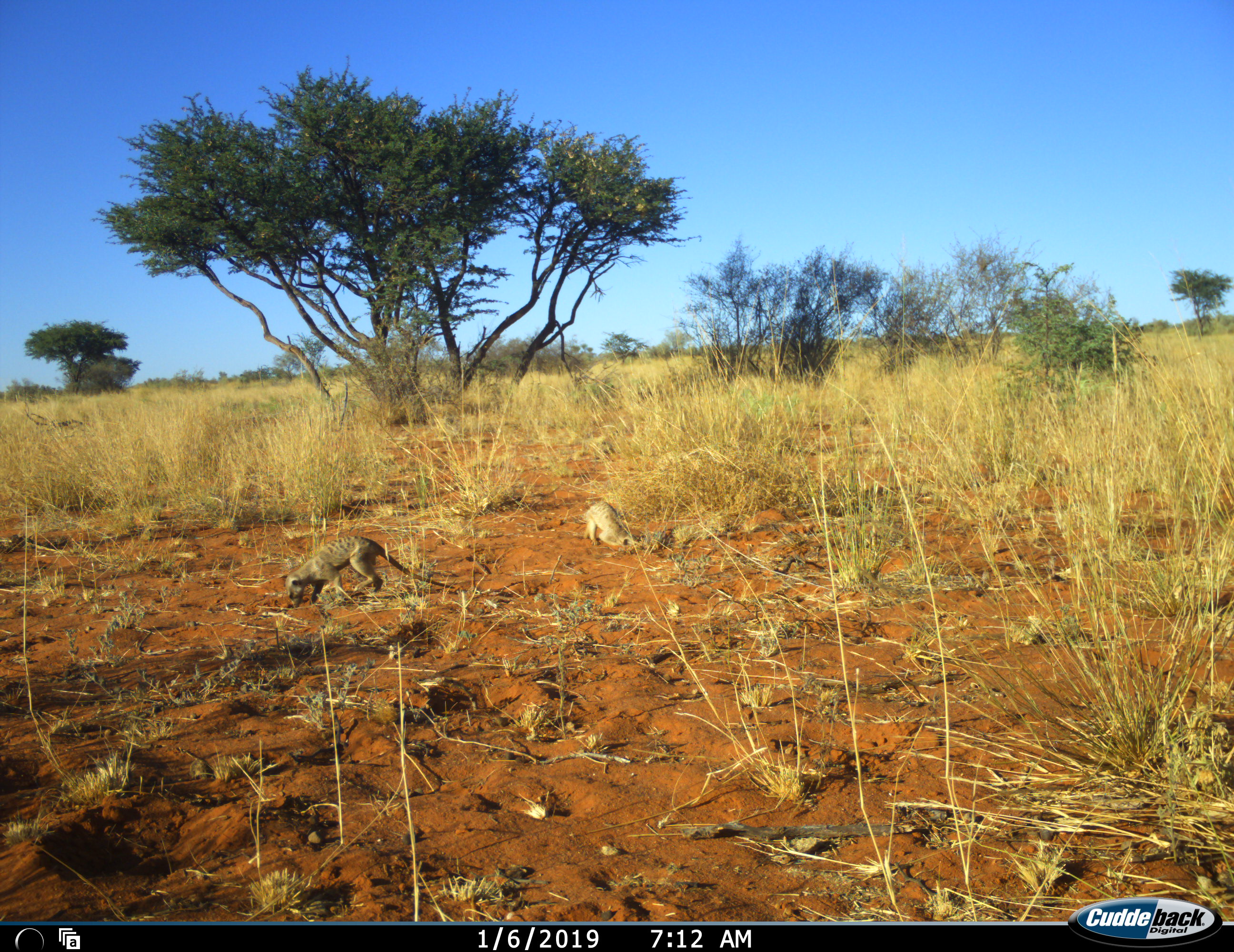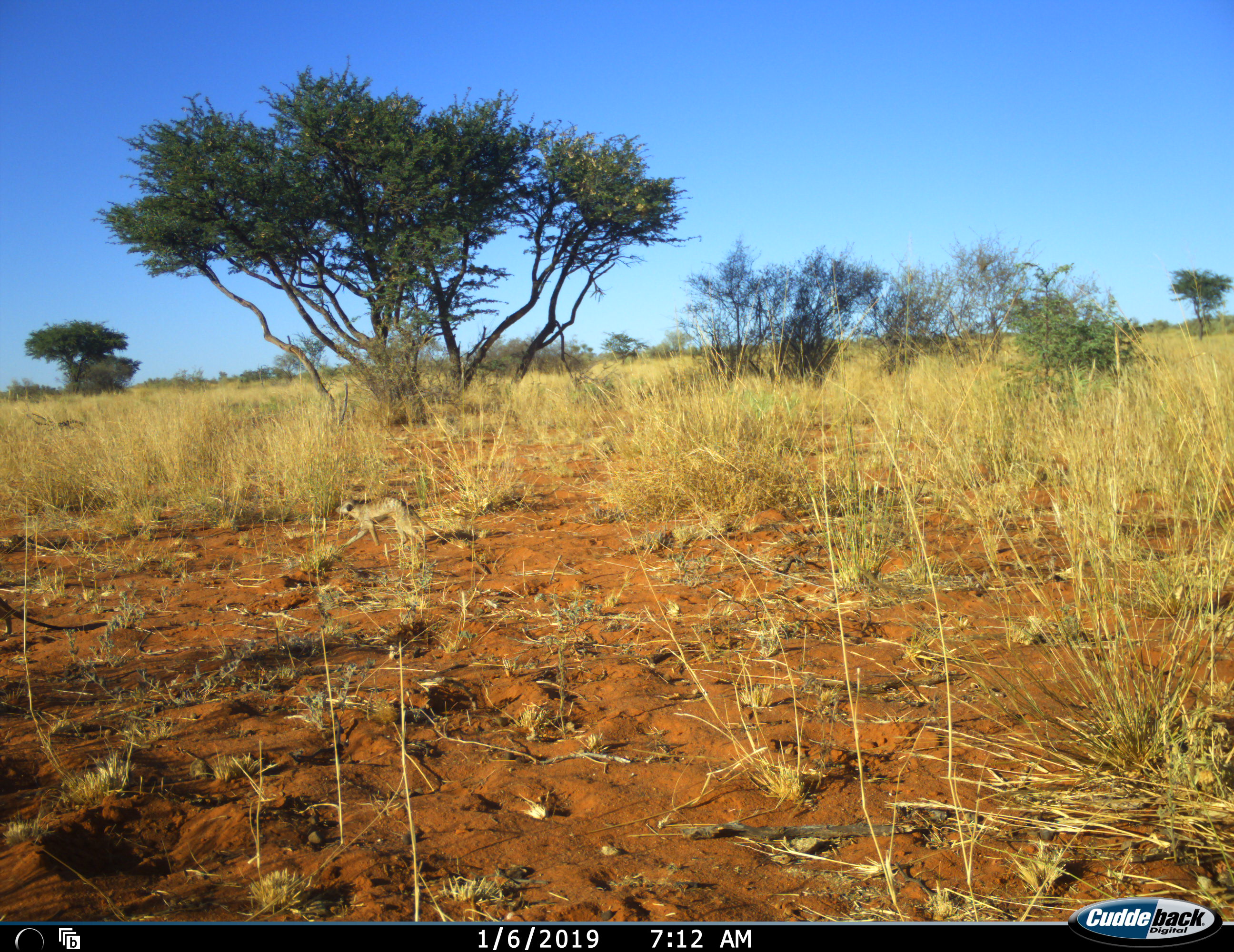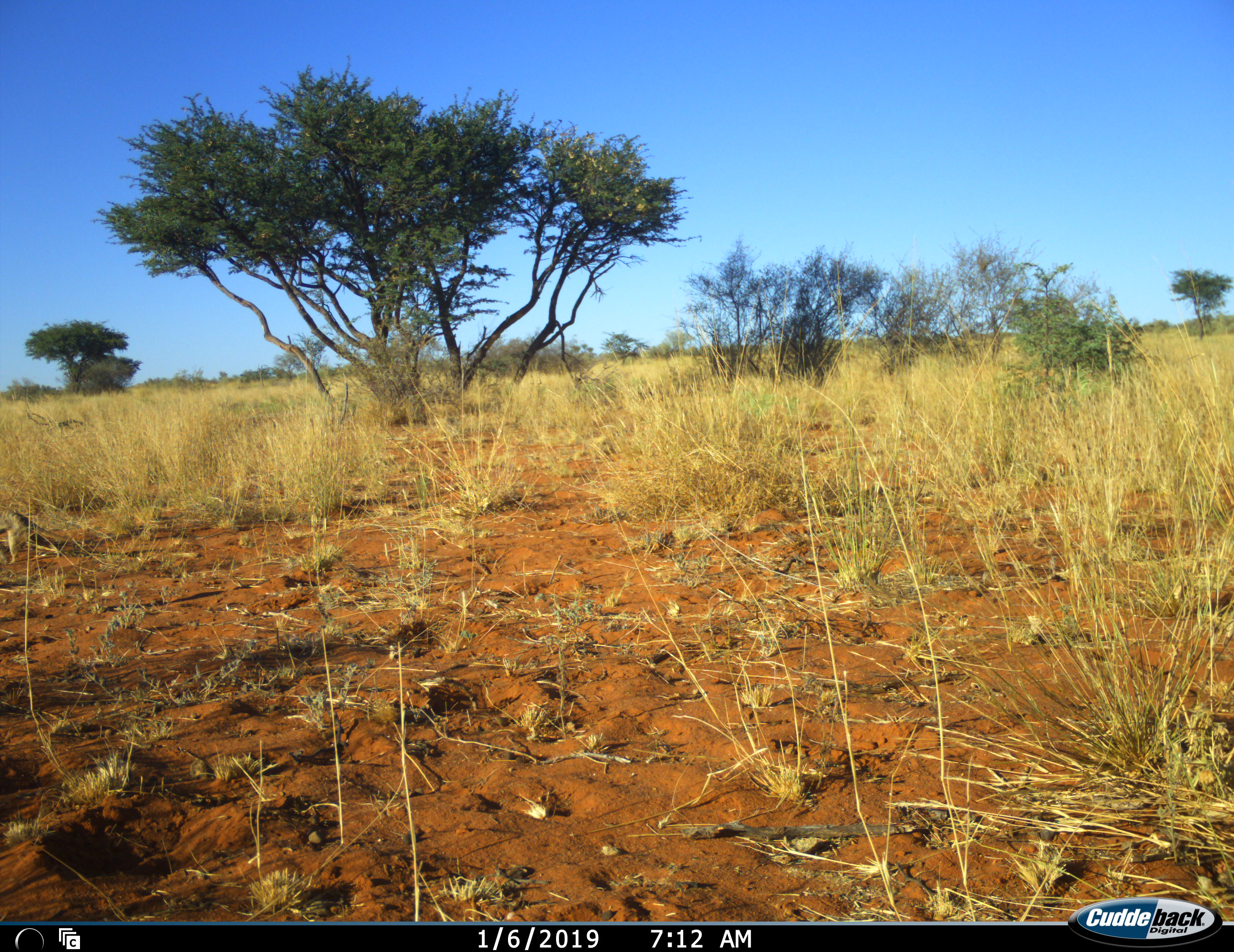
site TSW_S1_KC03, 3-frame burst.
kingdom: Animalia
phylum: Chordata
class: Mammalia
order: Carnivora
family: Herpestidae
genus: Suricata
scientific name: Suricata suricatta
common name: meerkat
Meerkat (Suricata suricatta), count 2. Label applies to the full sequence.